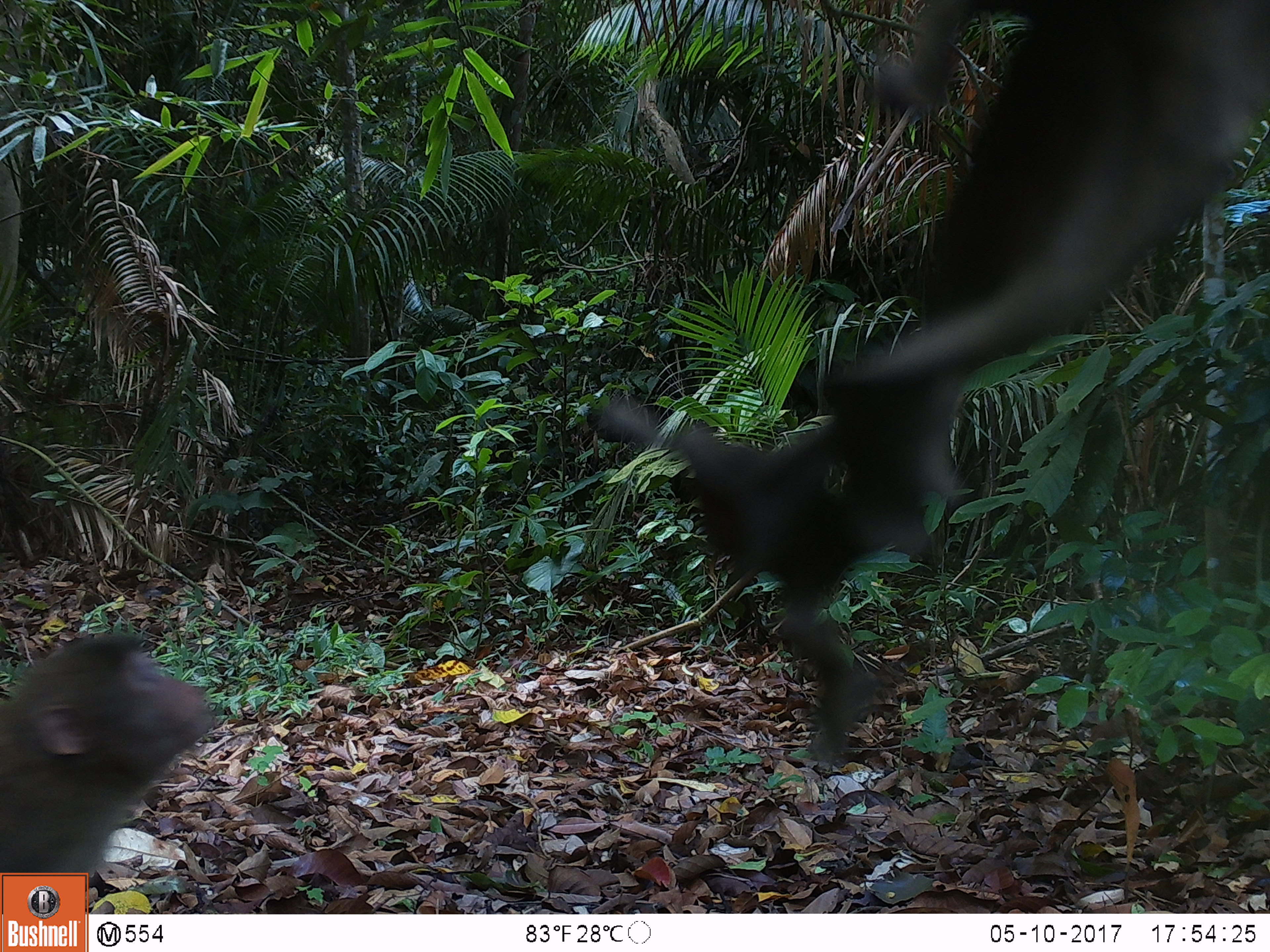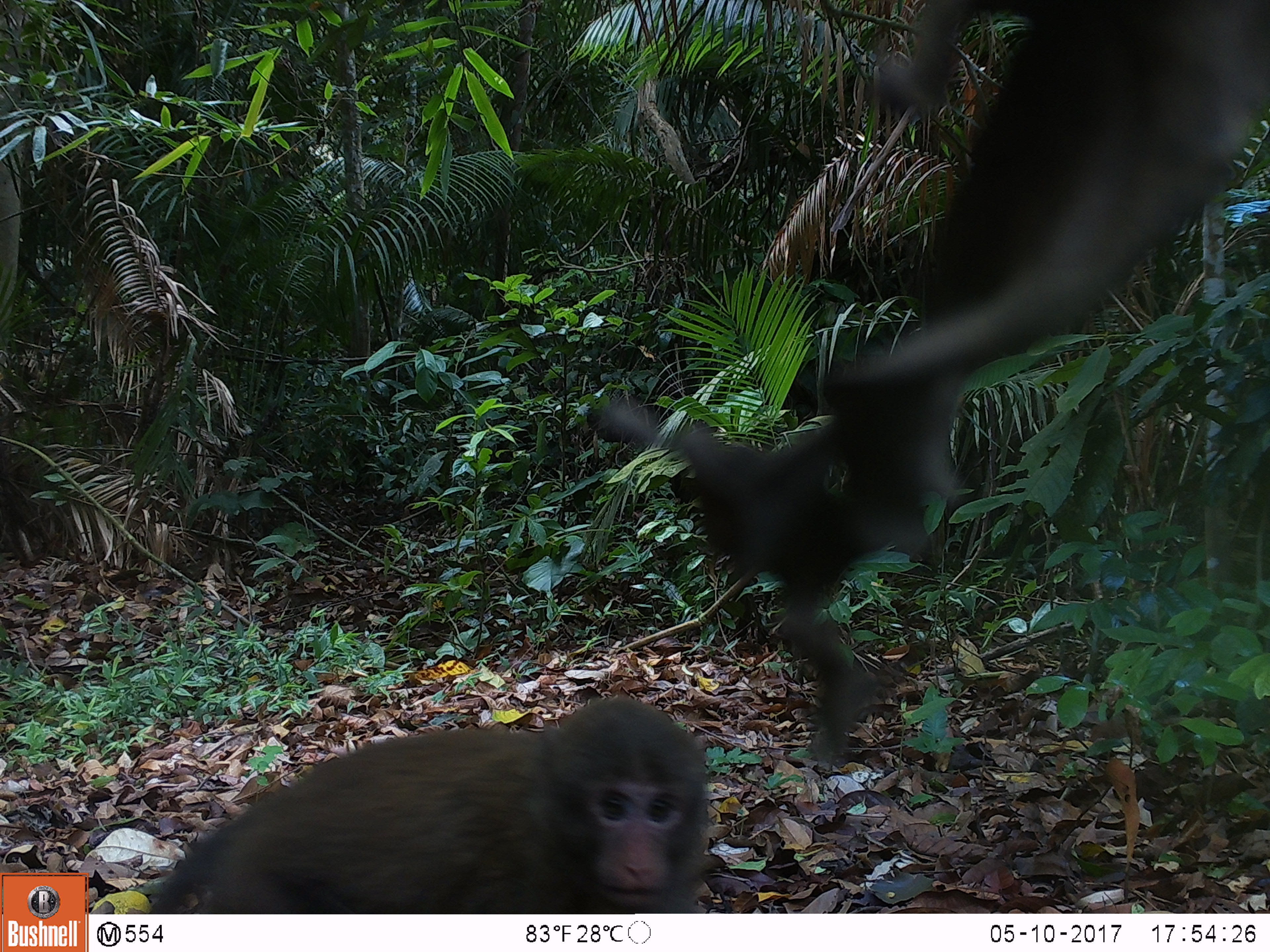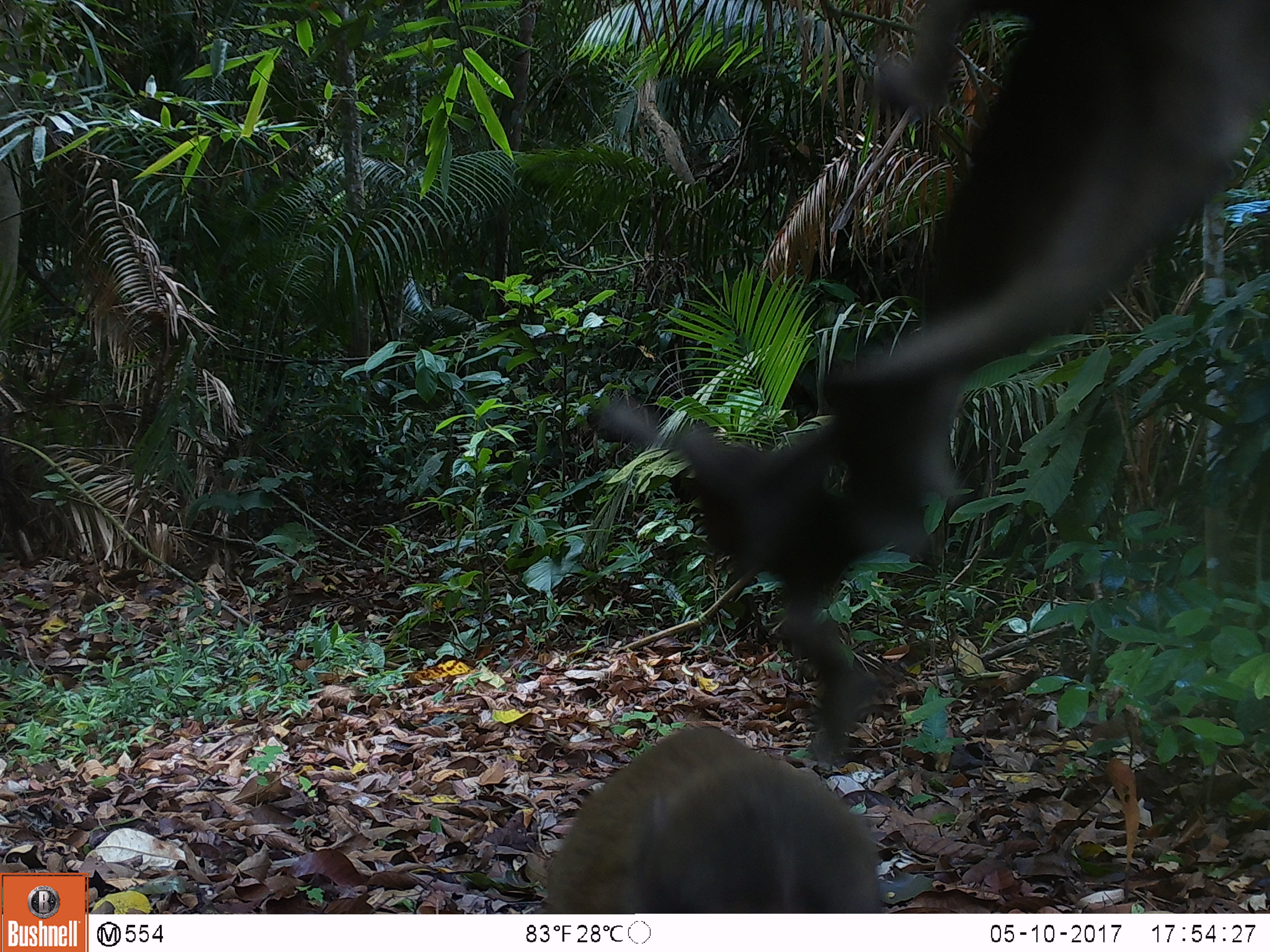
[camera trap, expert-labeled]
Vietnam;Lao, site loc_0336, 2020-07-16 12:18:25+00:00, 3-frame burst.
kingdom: Animalia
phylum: Chordata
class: Mammalia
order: Primates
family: Cercopithecidae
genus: Macaca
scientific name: Macaca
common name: macaques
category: assam or rhesus macaque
Assam or rhesus macaque (macaques) (Macaca). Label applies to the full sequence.